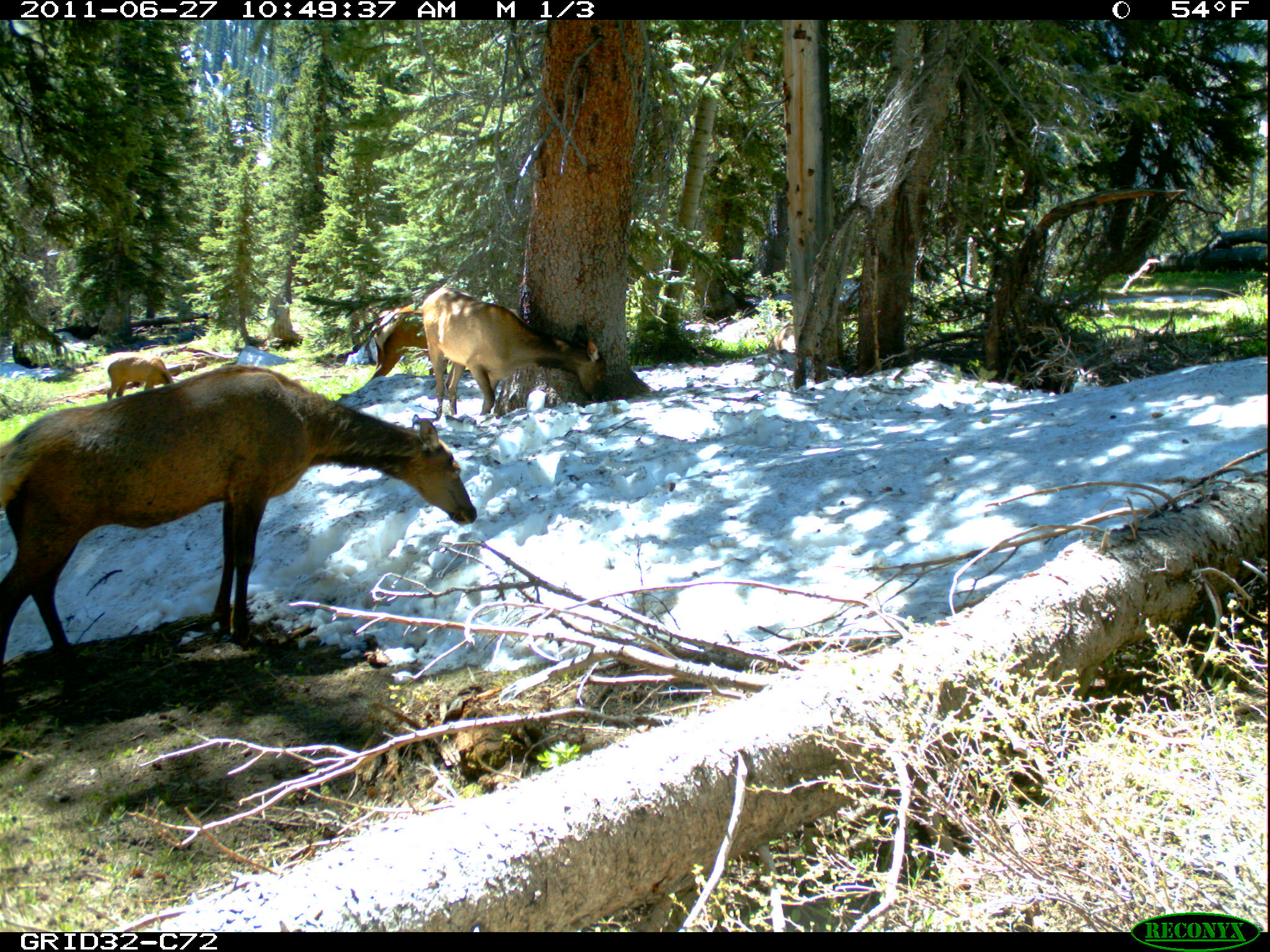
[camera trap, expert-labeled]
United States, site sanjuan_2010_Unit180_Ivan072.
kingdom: Animalia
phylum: Chordata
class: Mammalia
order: Artiodactyla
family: Cervidae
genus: Cervus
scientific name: Cervus elaphus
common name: red deer